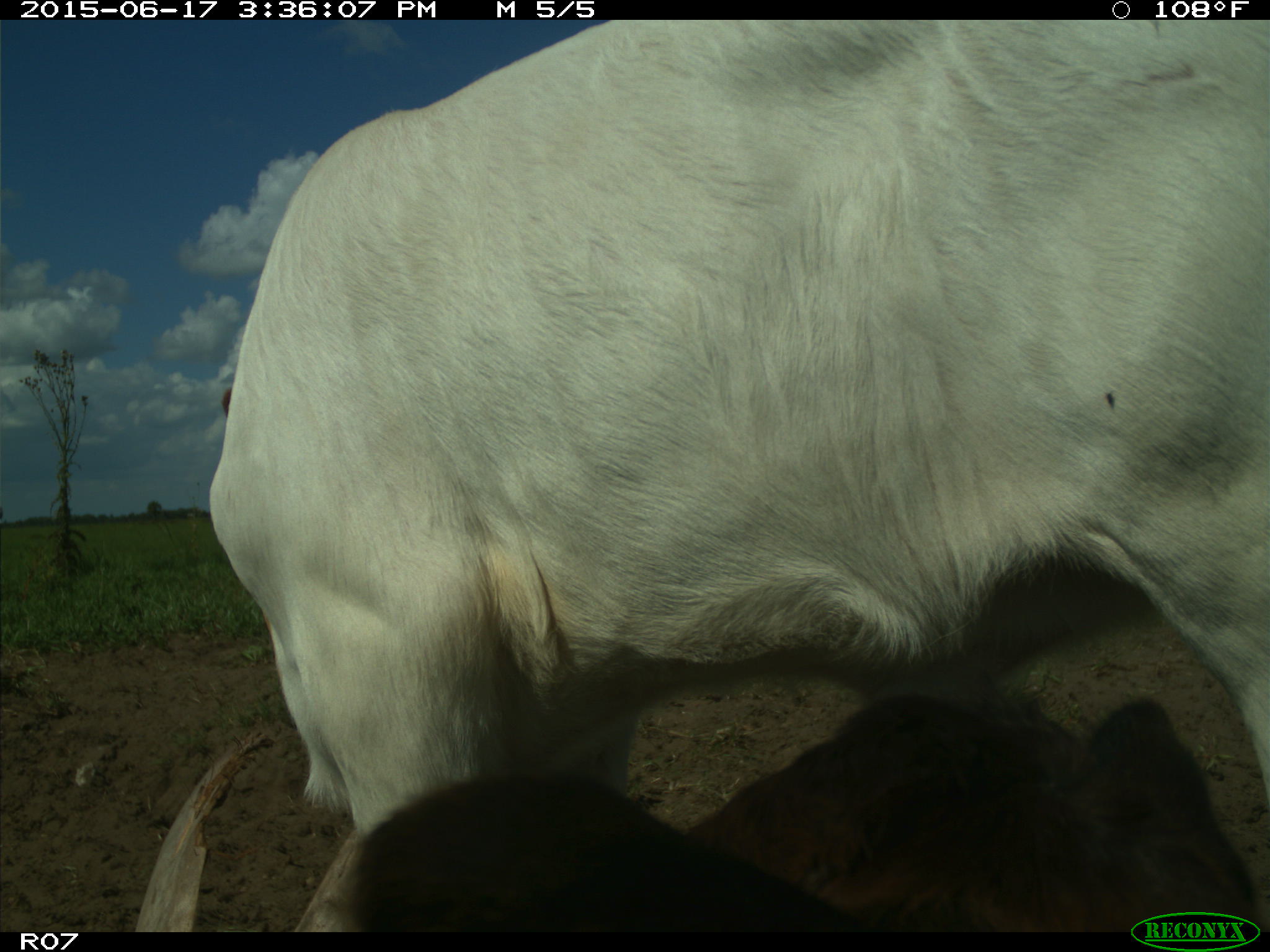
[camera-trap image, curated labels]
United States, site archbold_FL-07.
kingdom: Animalia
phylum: Chordata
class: Mammalia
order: Artiodactyla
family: Bovidae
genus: Bos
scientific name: Bos taurus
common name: domestic cow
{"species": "Bos taurus (domestic cow)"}